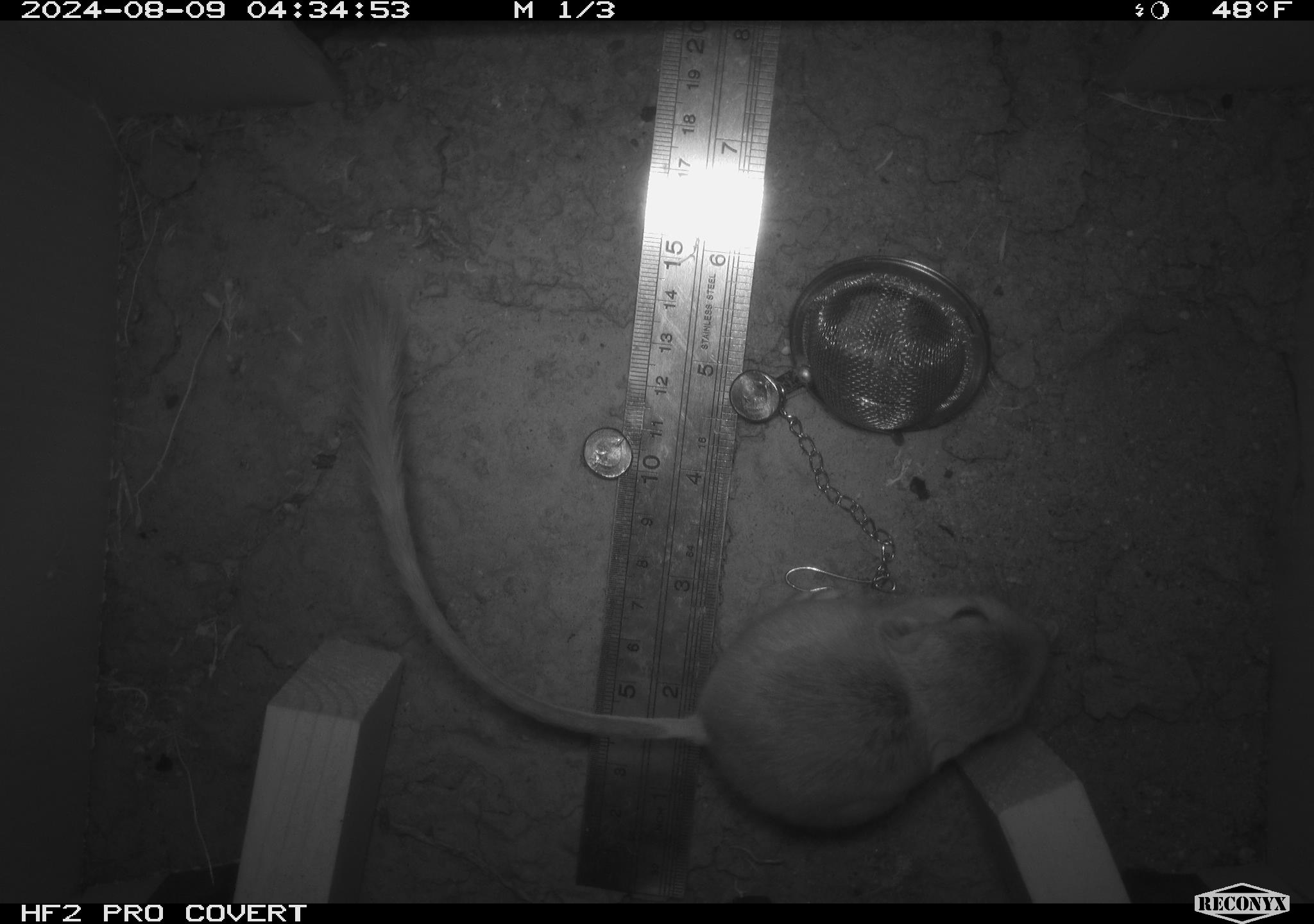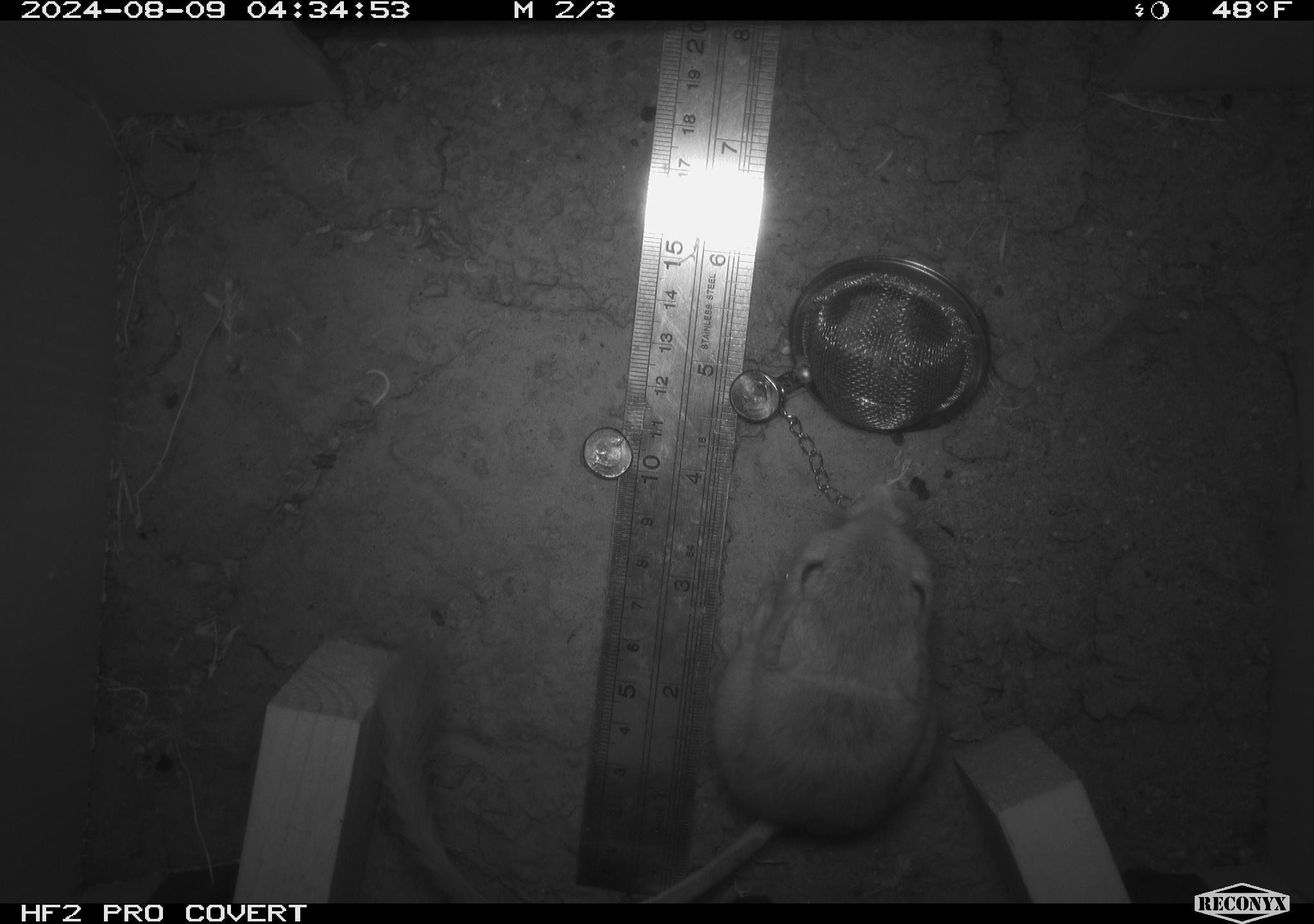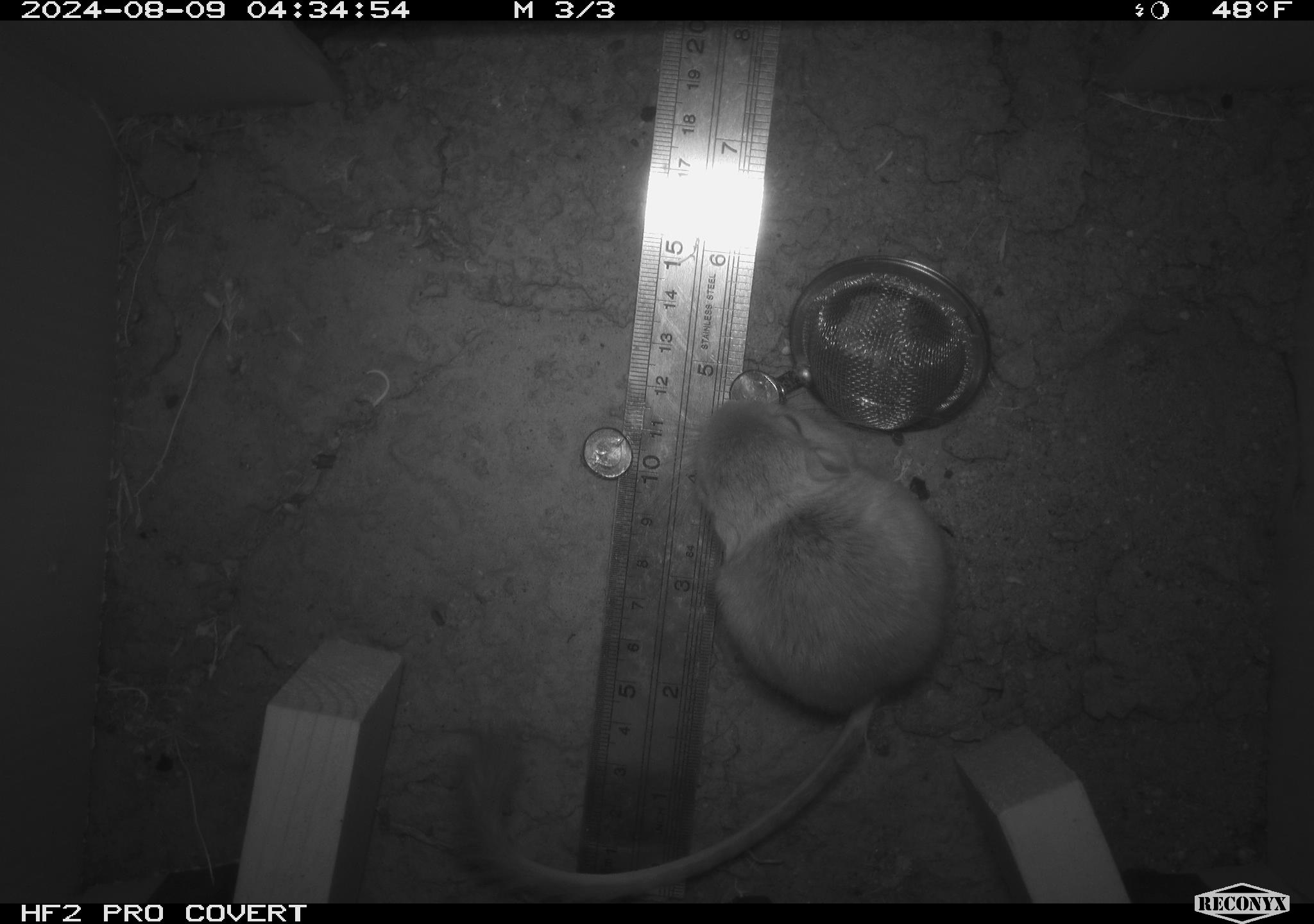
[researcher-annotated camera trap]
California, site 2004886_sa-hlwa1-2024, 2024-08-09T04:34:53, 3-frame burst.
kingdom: Animalia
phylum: Chordata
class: Mammalia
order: Rodentia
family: Heteromyidae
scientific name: Heteromyidae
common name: kangaroo rats and pocket mice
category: heteromyidae family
Heteromyidae family (kangaroo rats and pocket mice) (Heteromyidae).